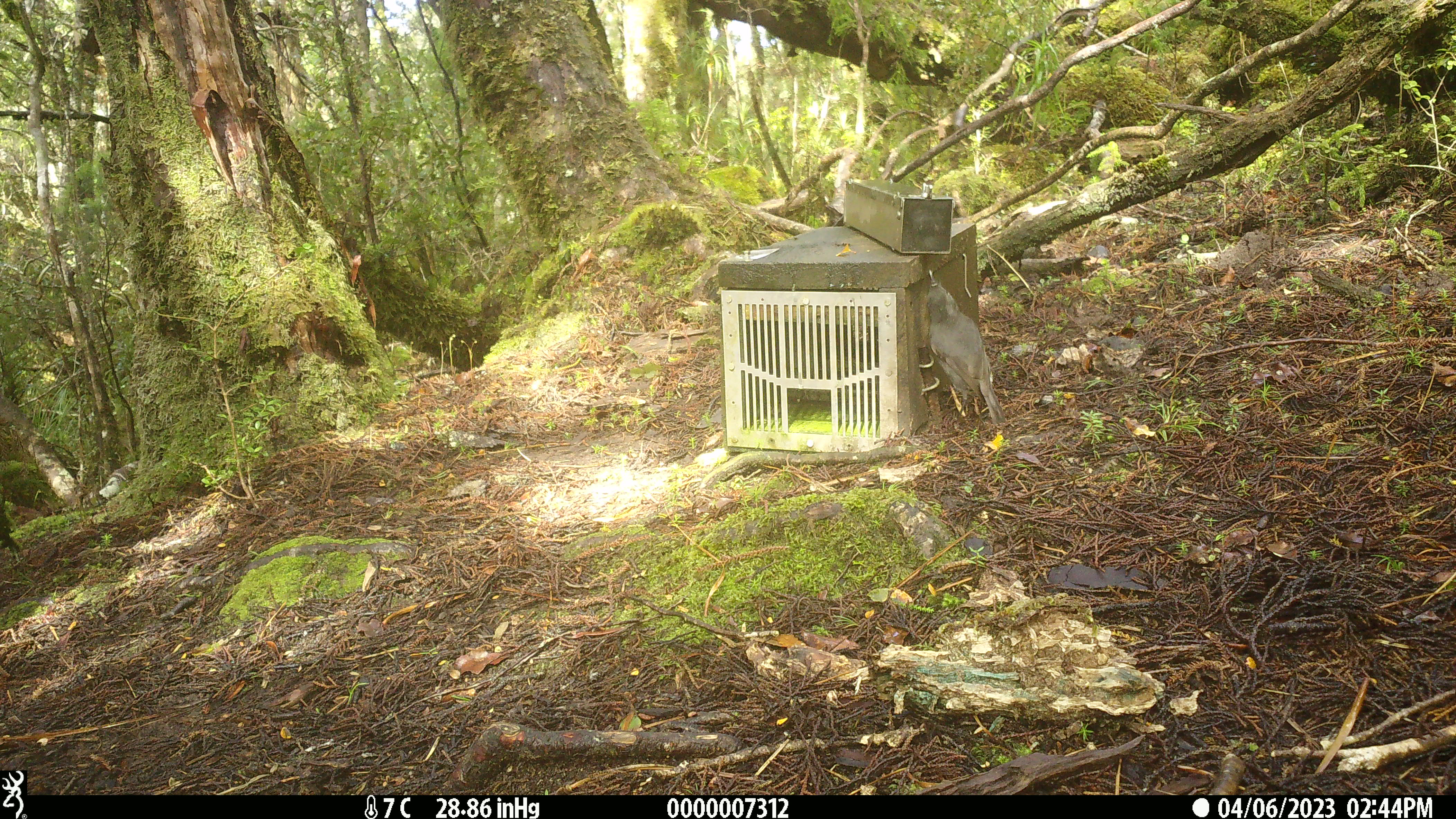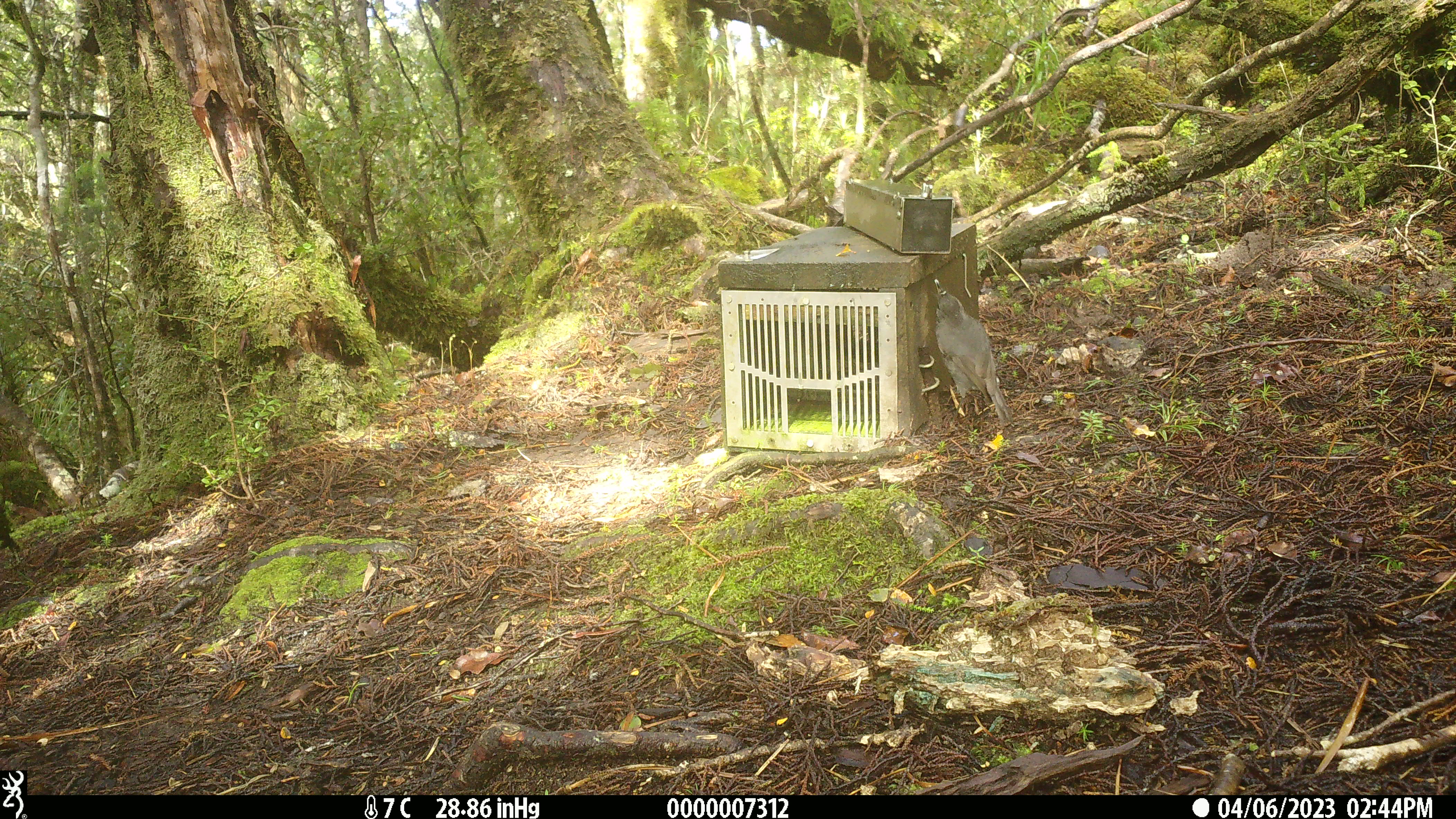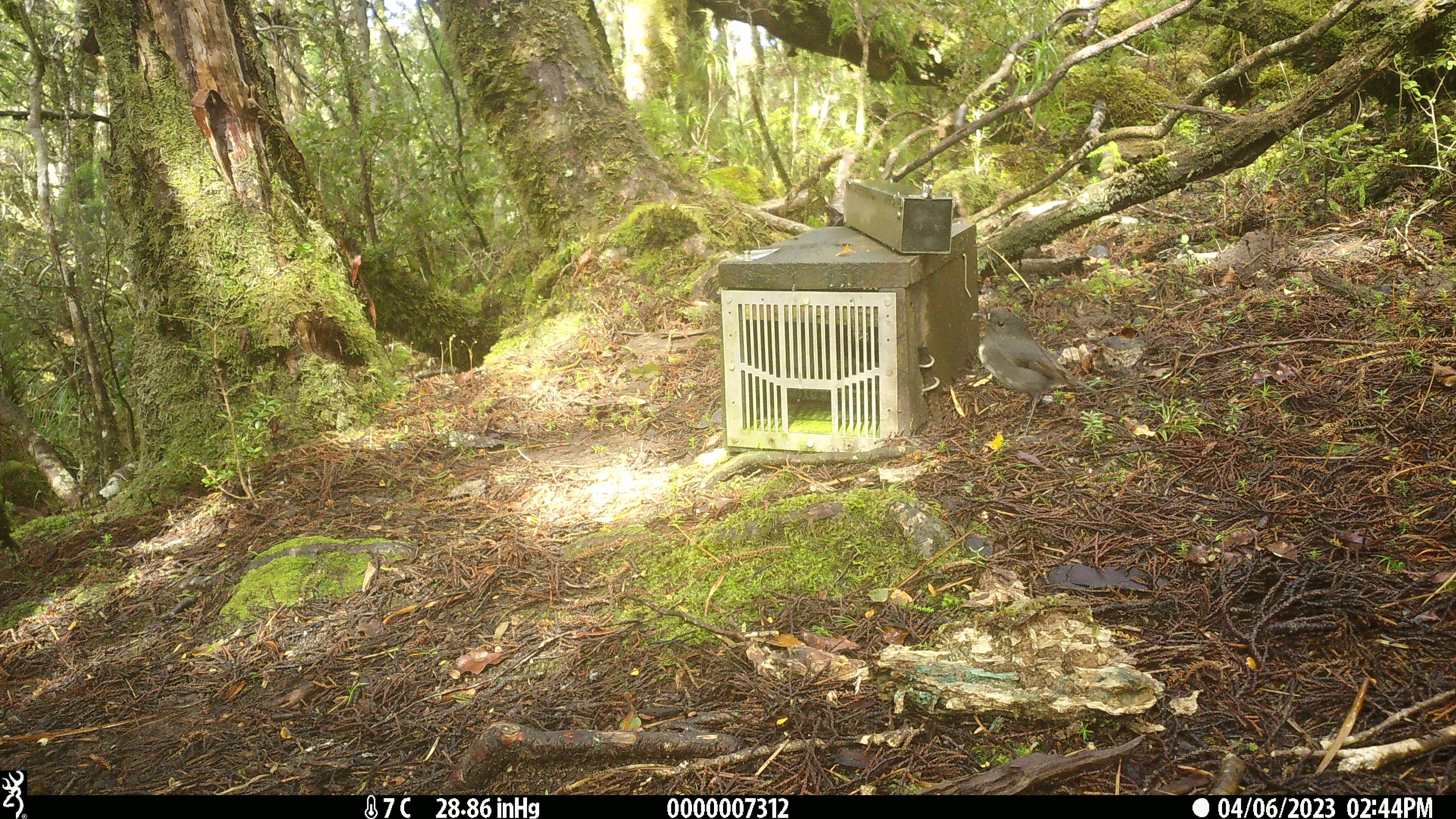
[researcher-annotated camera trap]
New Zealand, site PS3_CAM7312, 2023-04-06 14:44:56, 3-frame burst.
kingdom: Animalia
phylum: Chordata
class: Aves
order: Passeriformes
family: Petroicidae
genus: Petroica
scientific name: Petroica australis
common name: new zealand robin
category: robin